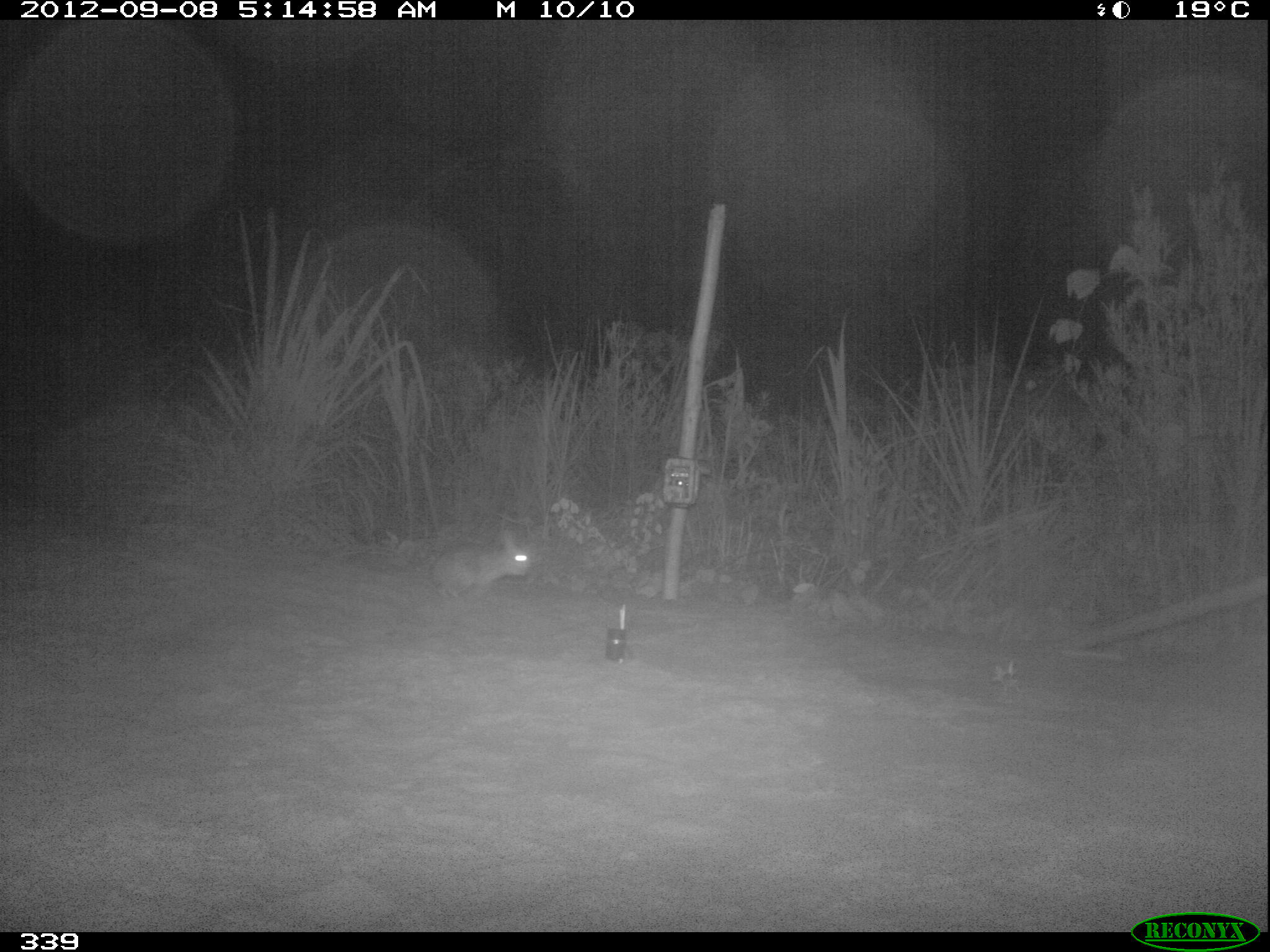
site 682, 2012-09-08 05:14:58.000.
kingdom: Animalia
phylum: Chordata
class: Mammalia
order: Lagomorpha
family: Leporidae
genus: Sylvilagus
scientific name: Sylvilagus brasiliensis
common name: tapeti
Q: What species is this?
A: Sylvilagus brasiliensis (tapeti).